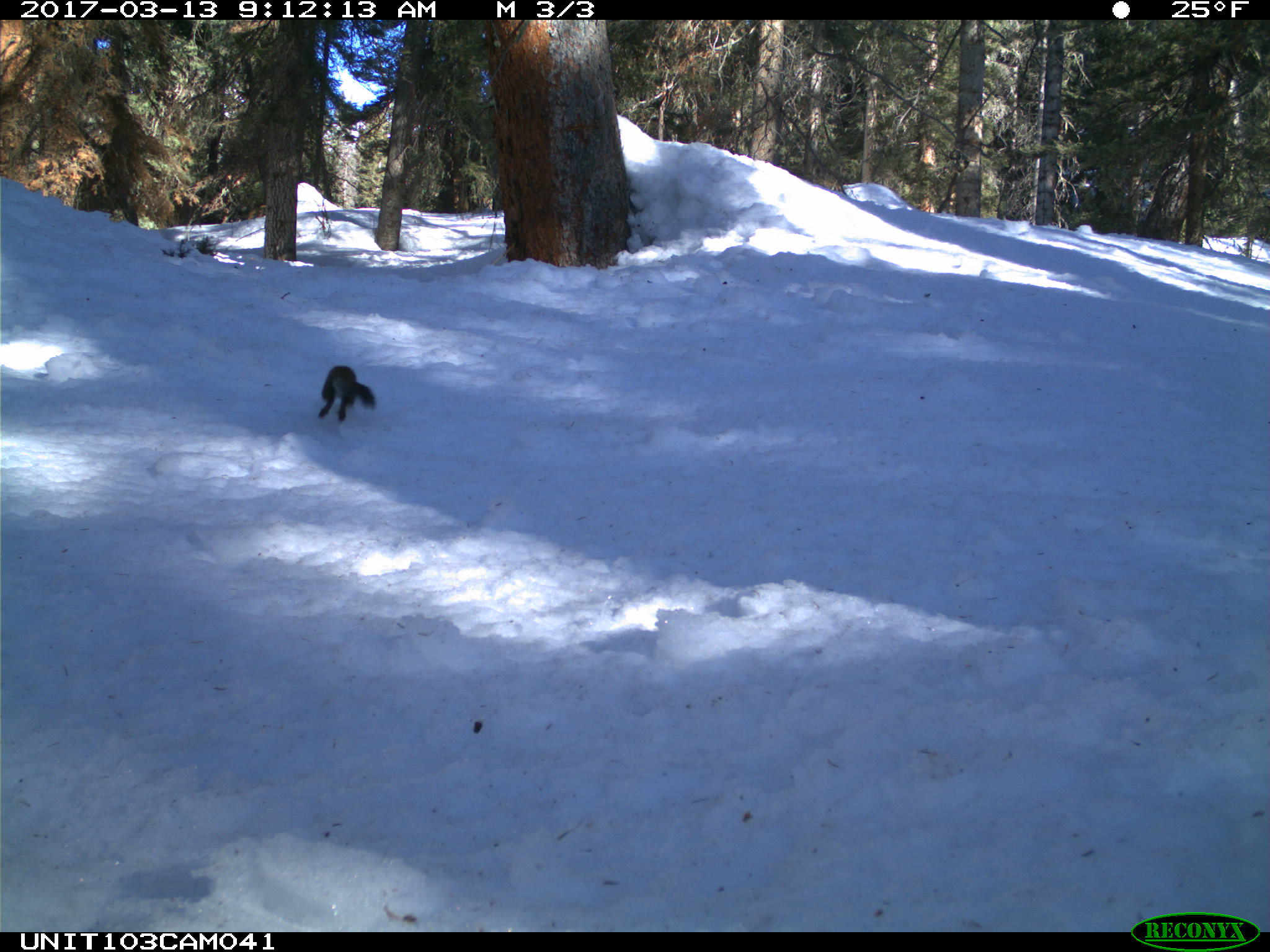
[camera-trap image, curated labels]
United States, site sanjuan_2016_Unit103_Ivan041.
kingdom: Animalia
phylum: Chordata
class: Mammalia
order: Rodentia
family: Sciuridae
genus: Tamiasciurus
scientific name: Tamiasciurus hudsonicus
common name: american red squirrel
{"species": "Tamiasciurus hudsonicus (american red squirrel)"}